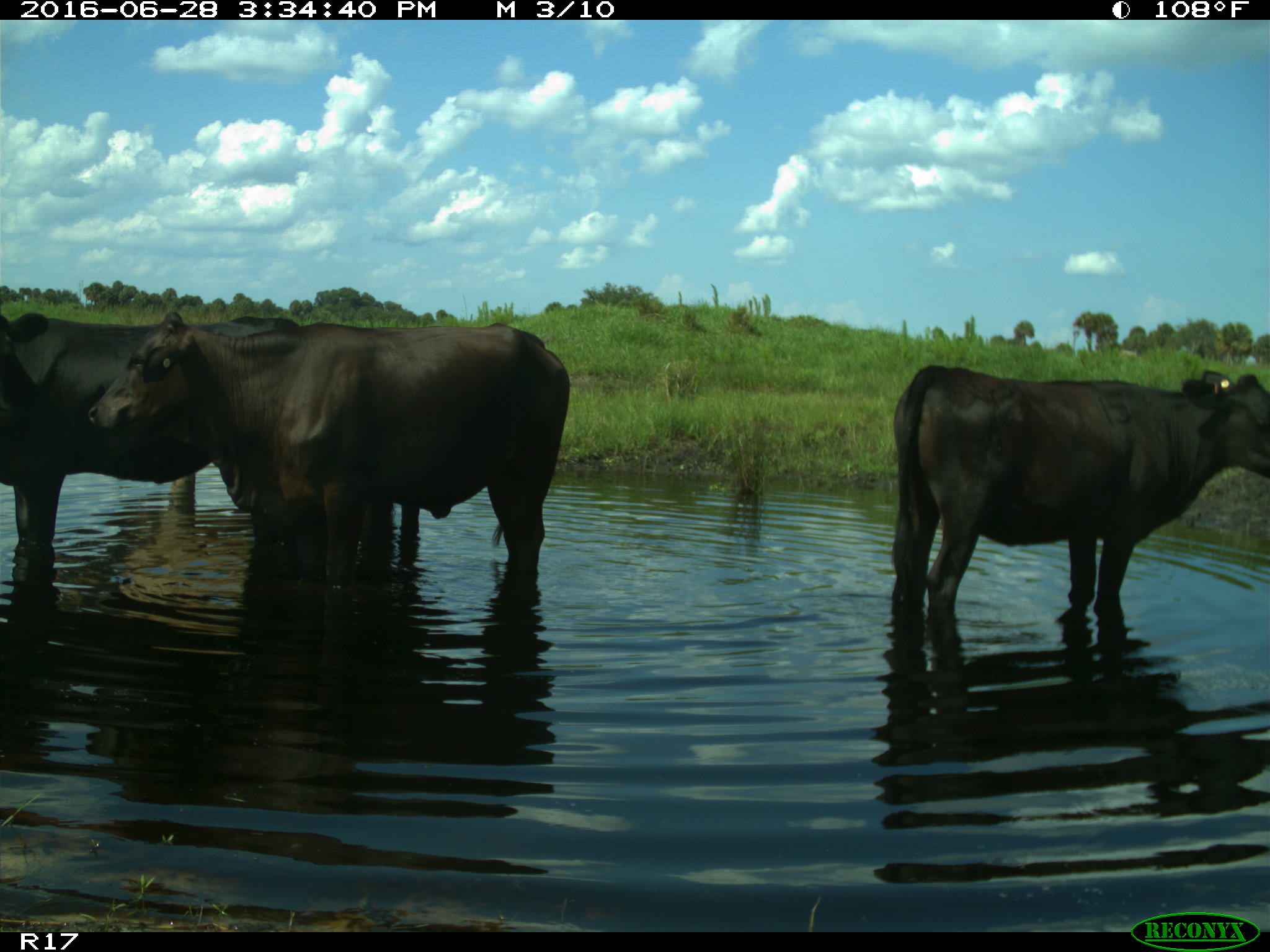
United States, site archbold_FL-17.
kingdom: Animalia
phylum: Chordata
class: Mammalia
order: Artiodactyla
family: Bovidae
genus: Bos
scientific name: Bos taurus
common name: domestic cow